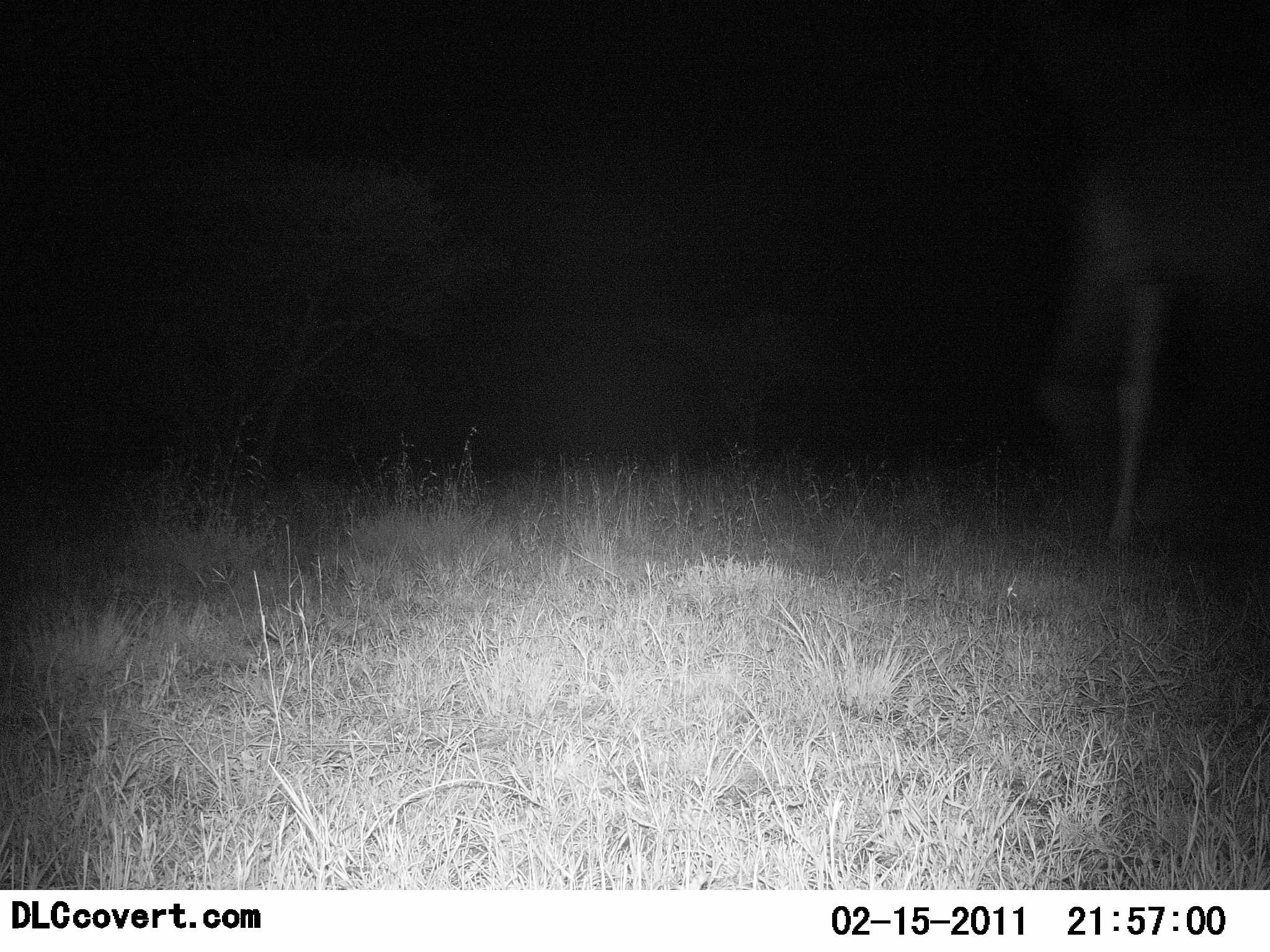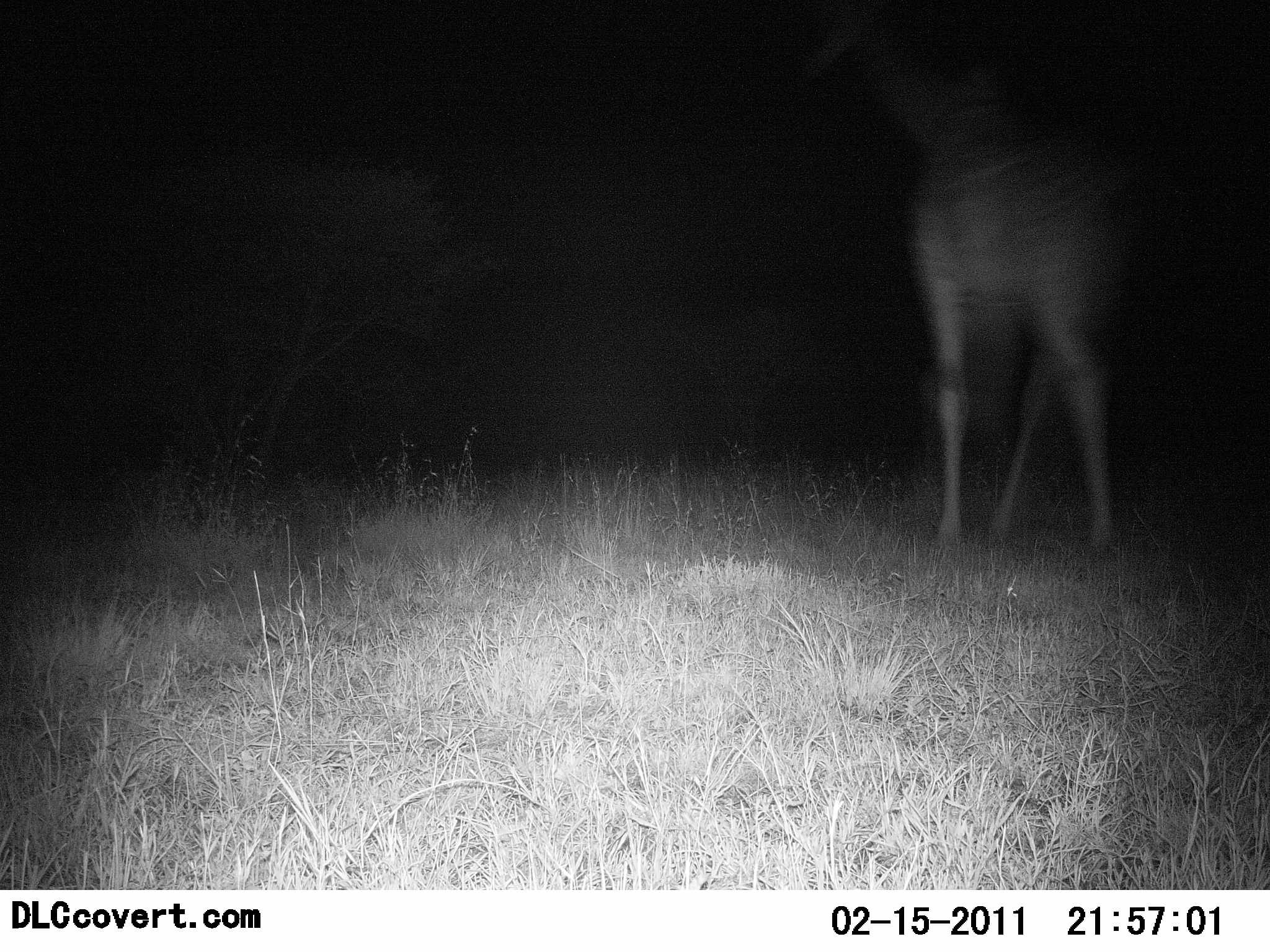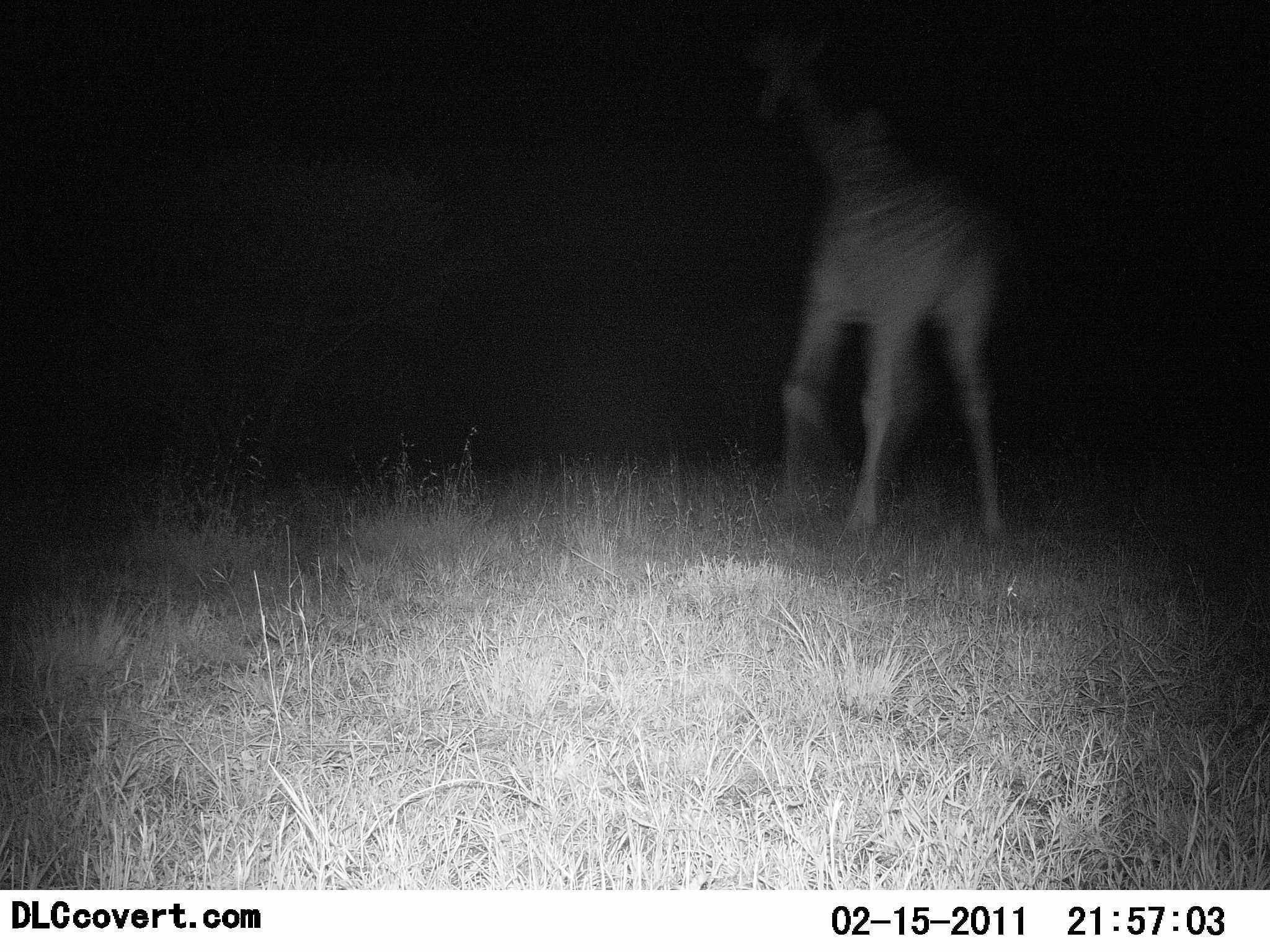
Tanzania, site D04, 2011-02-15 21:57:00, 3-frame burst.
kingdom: Animalia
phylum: Chordata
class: Mammalia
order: Artiodactyla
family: Giraffidae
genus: Giraffa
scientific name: Giraffa camelopardalis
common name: giraffe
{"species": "giraffe (Giraffa camelopardalis)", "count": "1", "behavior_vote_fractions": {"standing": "0%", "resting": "0%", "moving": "100%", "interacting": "0%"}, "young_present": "0%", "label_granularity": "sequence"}